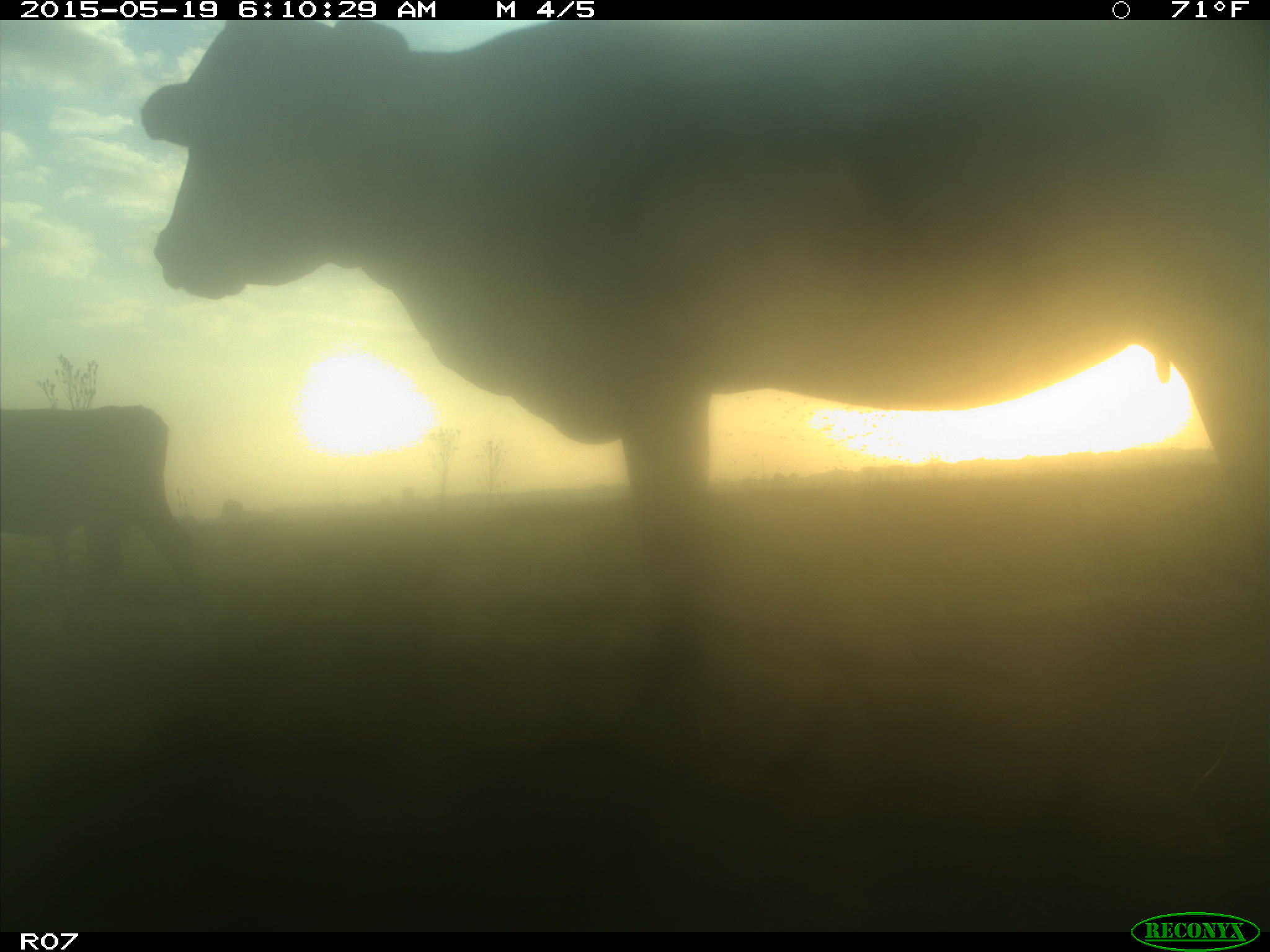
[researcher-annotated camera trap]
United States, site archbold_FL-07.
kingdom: Animalia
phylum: Chordata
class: Mammalia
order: Artiodactyla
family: Bovidae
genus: Bos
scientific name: Bos taurus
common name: domestic cow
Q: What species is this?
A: Bos taurus (domestic cow).